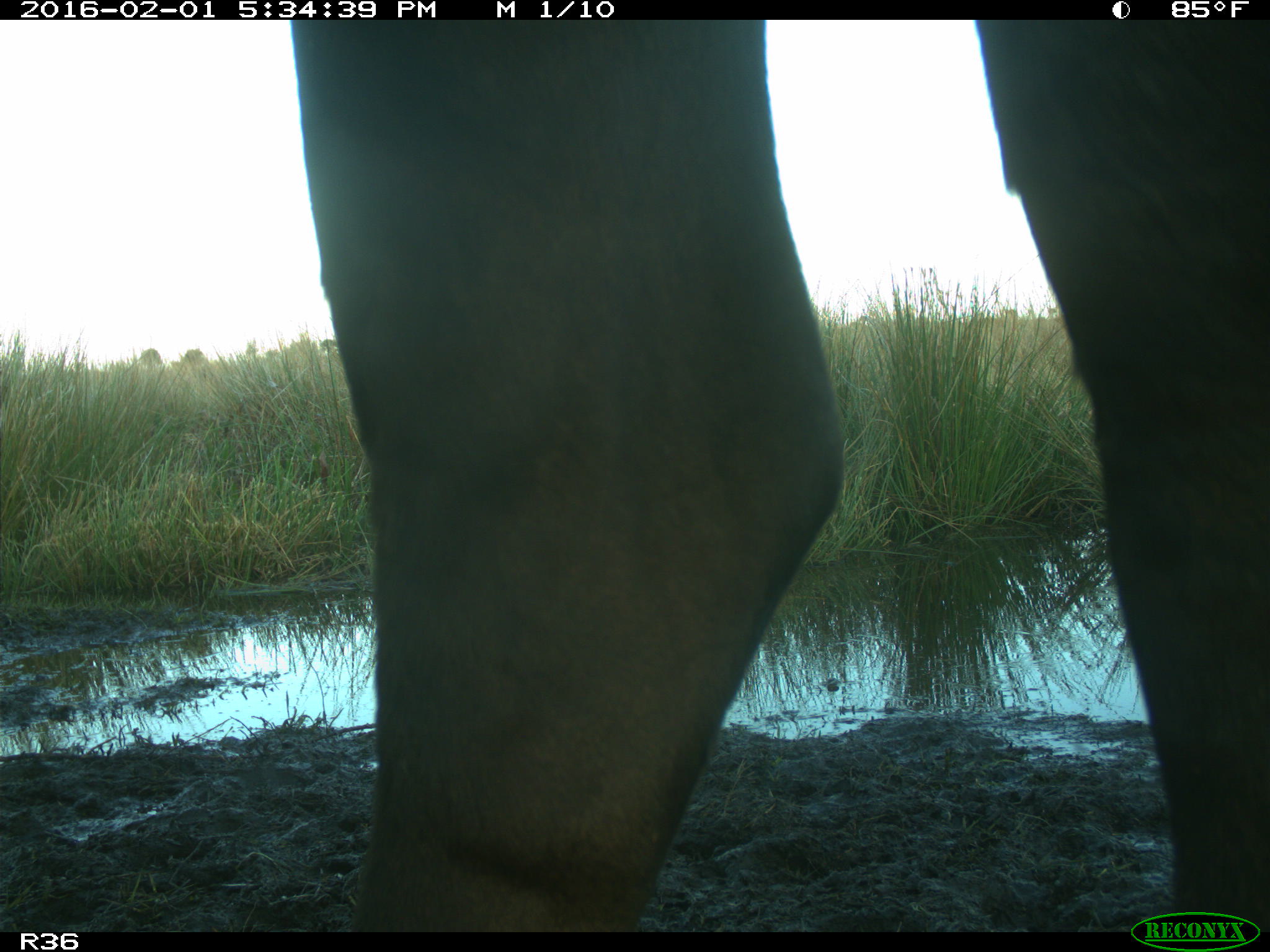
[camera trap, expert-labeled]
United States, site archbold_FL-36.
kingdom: Animalia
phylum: Chordata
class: Mammalia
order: Artiodactyla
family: Bovidae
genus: Bos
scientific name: Bos taurus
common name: domestic cow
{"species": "Bos taurus (domestic cow)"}